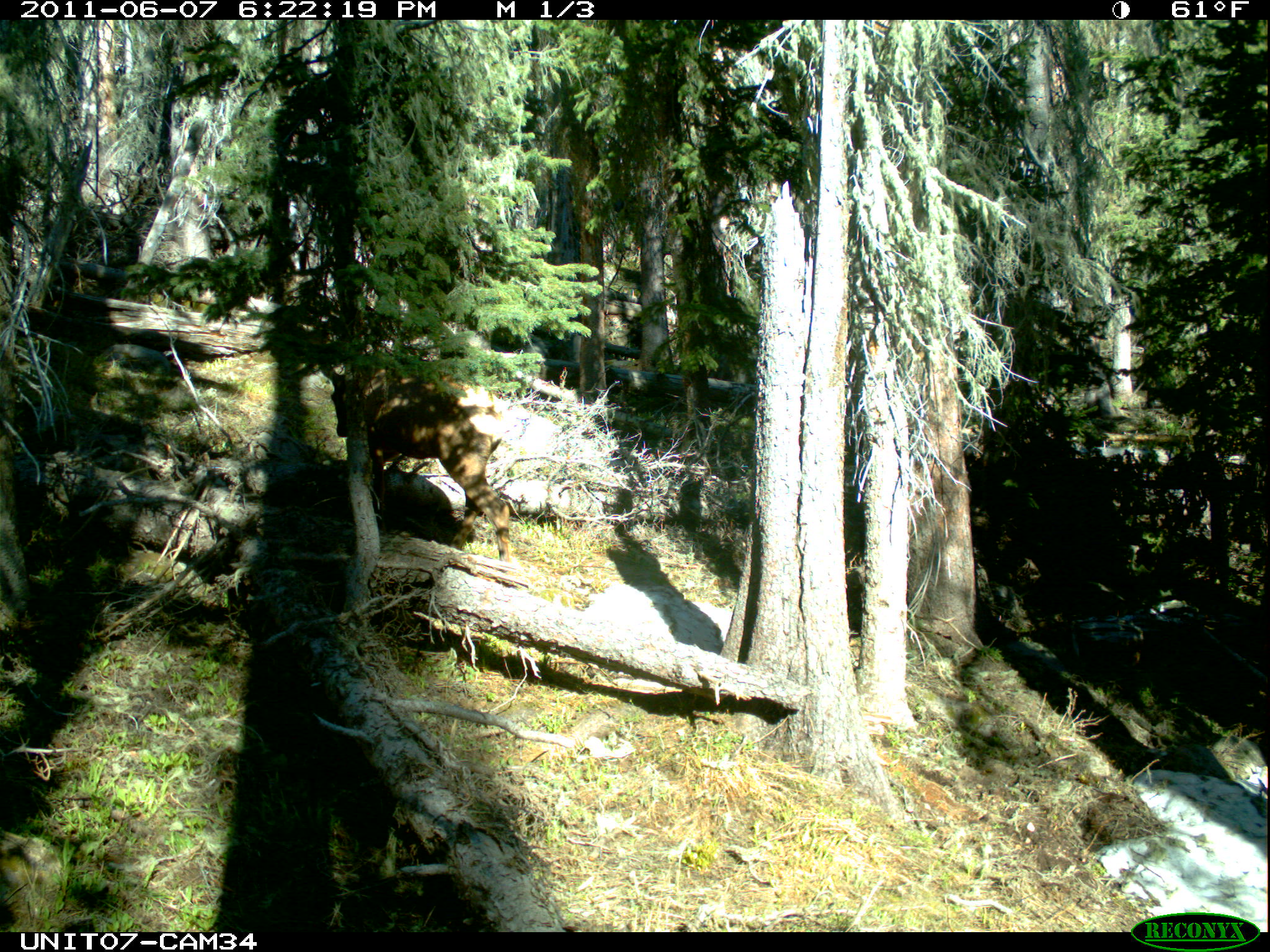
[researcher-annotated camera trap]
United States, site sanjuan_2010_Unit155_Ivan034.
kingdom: Animalia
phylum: Chordata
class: Mammalia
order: Artiodactyla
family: Cervidae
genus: Cervus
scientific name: Cervus elaphus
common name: red deer